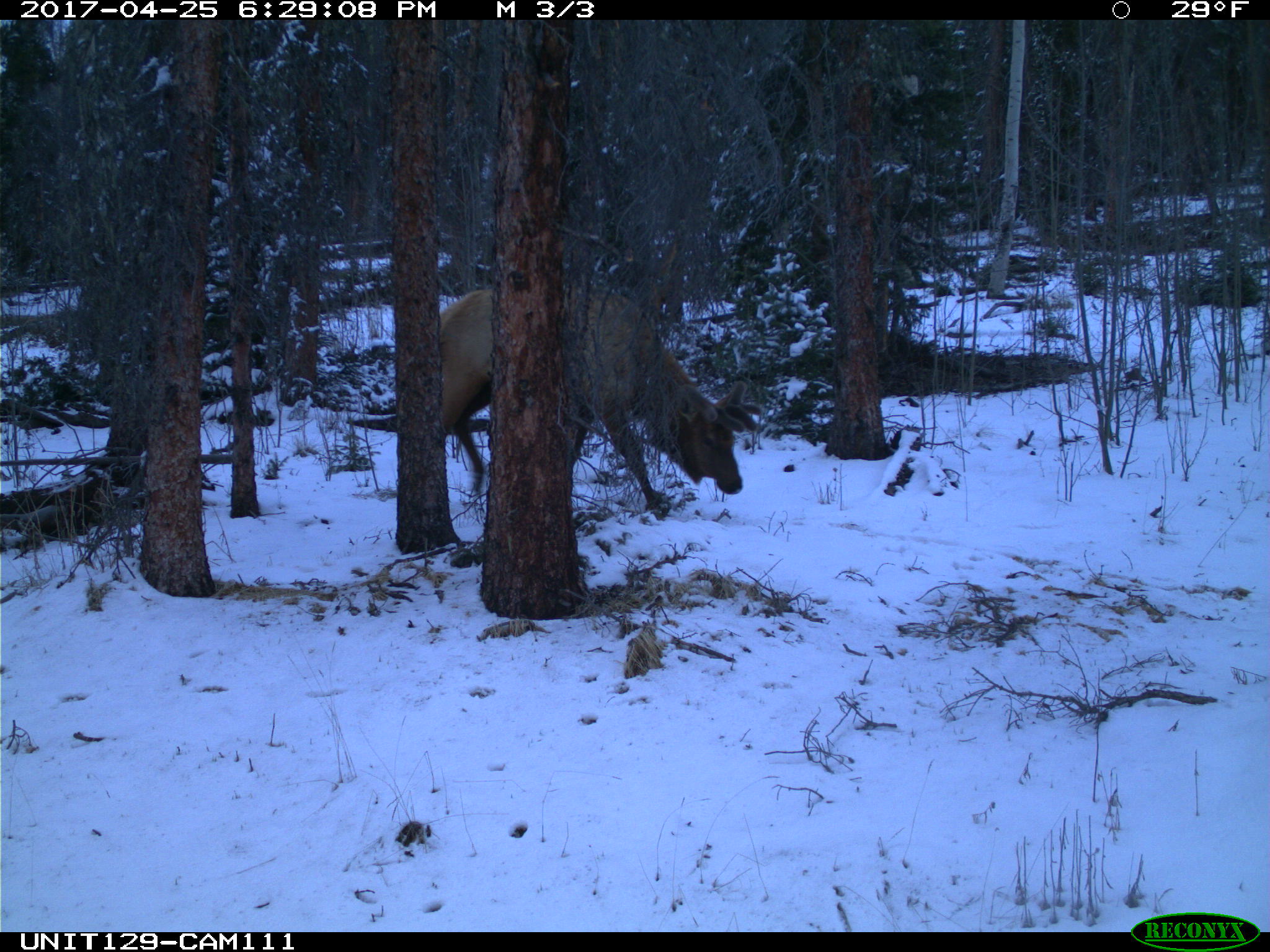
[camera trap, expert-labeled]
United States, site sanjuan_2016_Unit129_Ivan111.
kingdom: Animalia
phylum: Chordata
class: Mammalia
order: Artiodactyla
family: Cervidae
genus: Cervus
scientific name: Cervus elaphus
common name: red deer